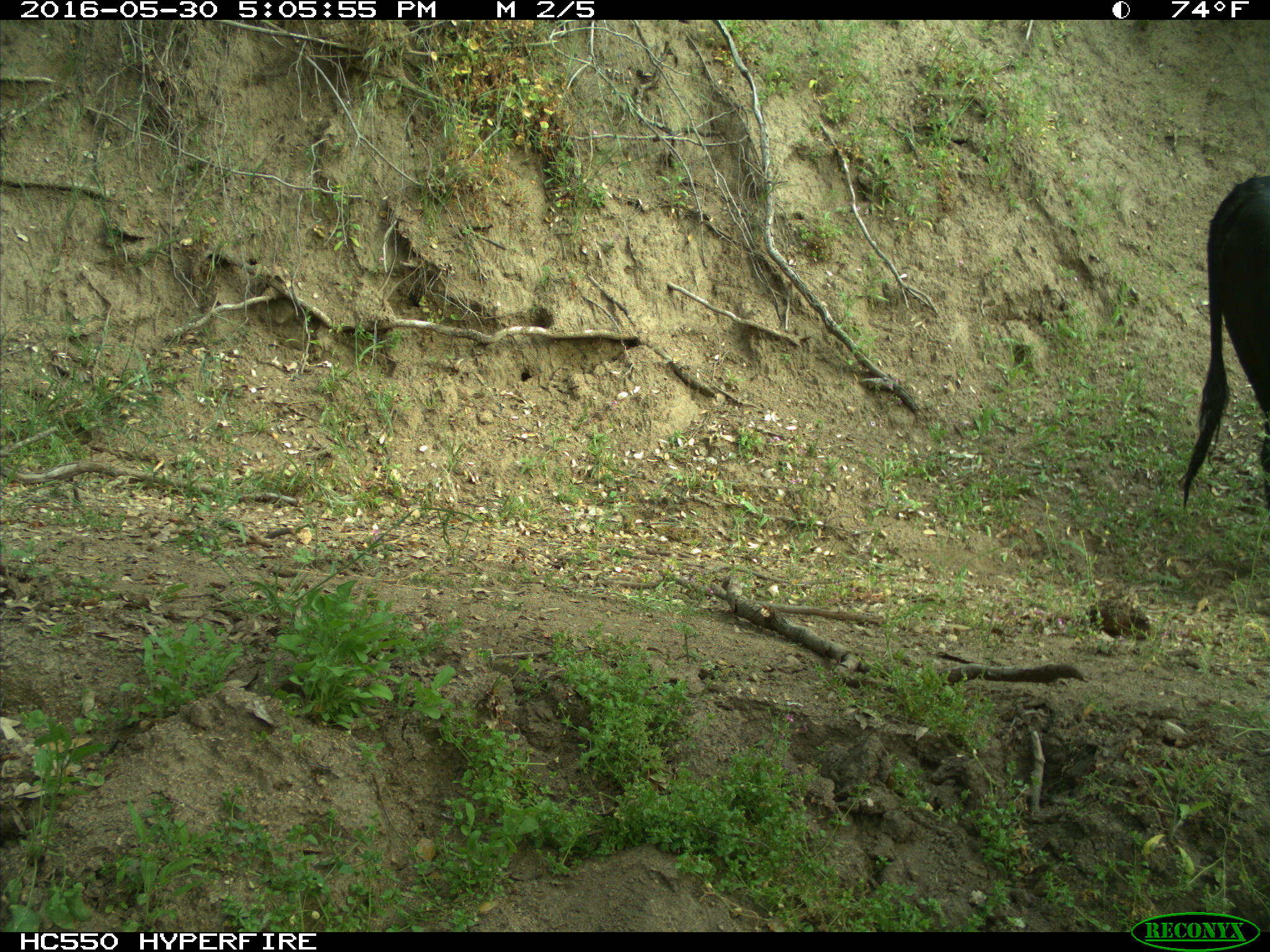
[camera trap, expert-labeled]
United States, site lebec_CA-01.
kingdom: Animalia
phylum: Chordata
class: Mammalia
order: Artiodactyla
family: Bovidae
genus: Bos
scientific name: Bos taurus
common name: domestic cow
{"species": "Bos taurus (domestic cow)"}